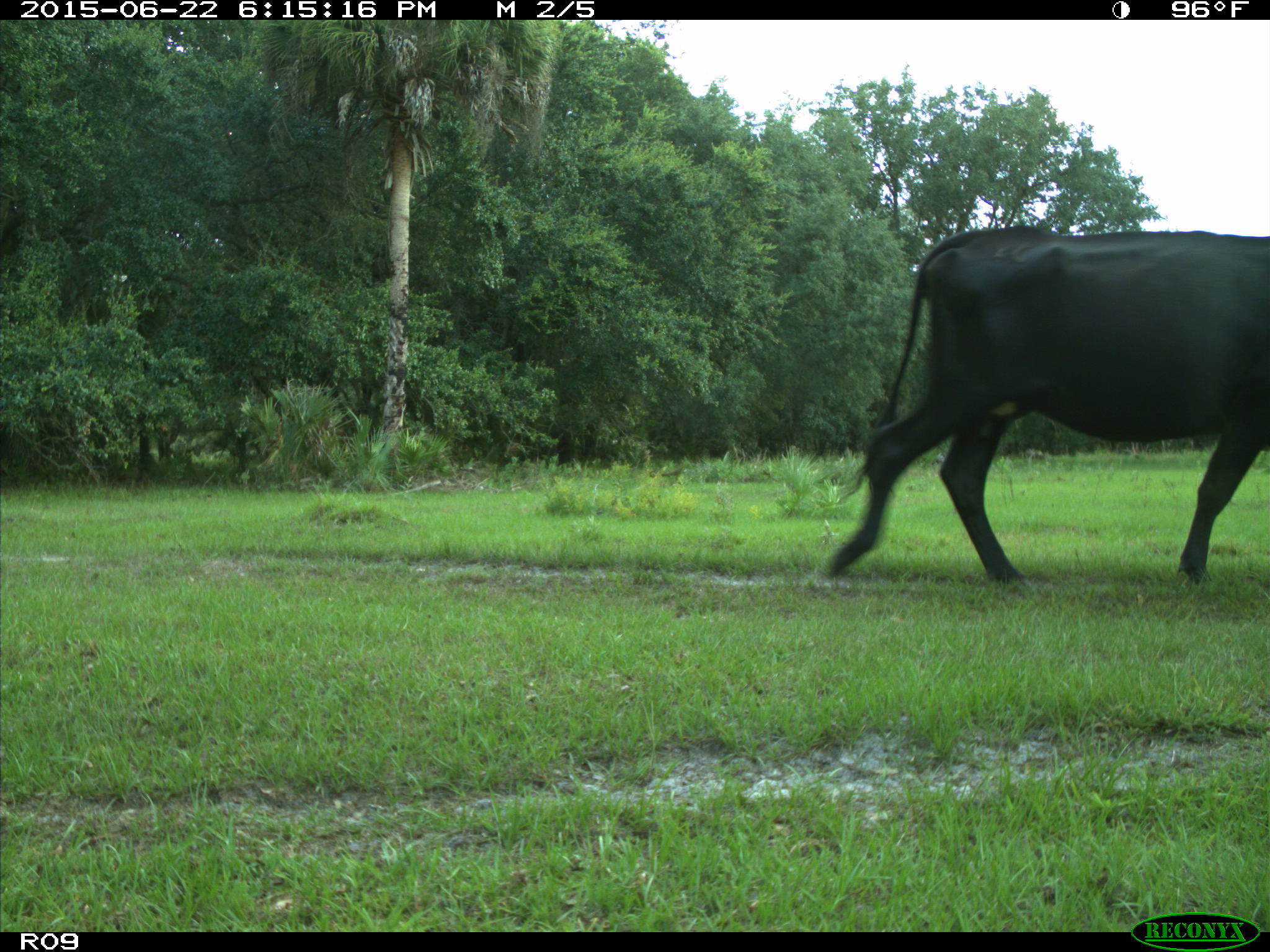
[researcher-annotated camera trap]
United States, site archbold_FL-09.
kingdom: Animalia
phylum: Chordata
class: Mammalia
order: Artiodactyla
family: Bovidae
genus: Bos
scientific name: Bos taurus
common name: domestic cow